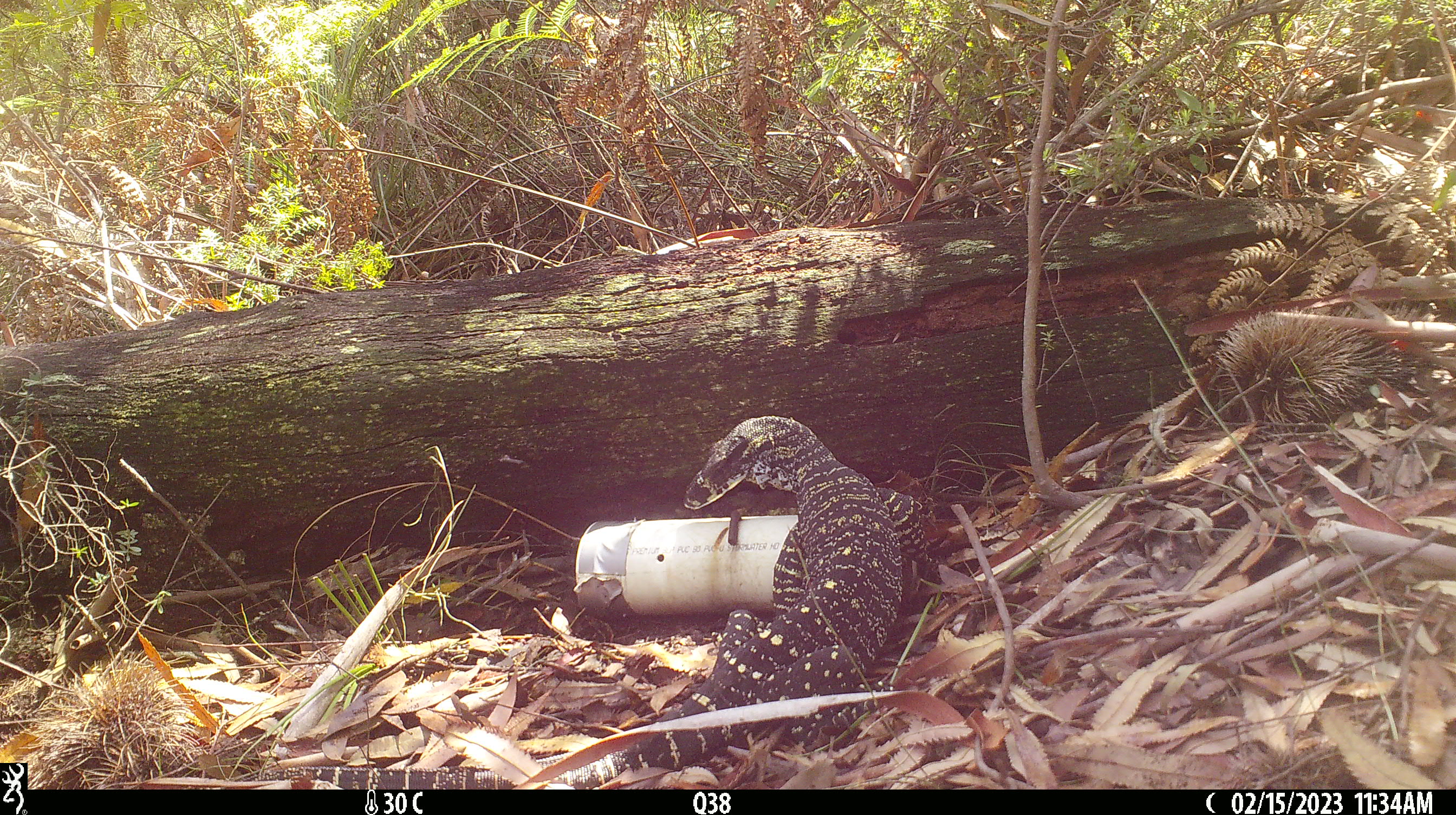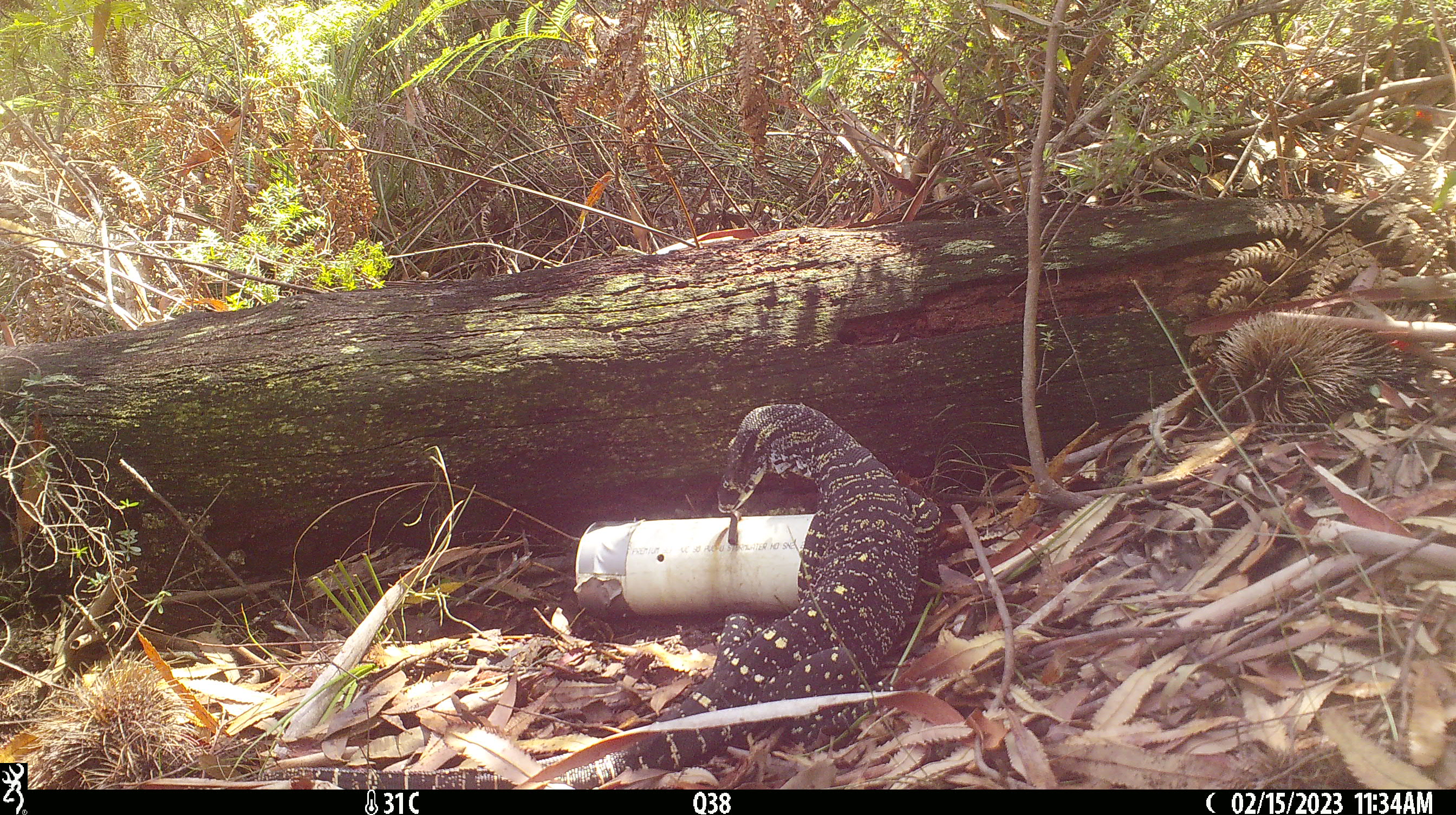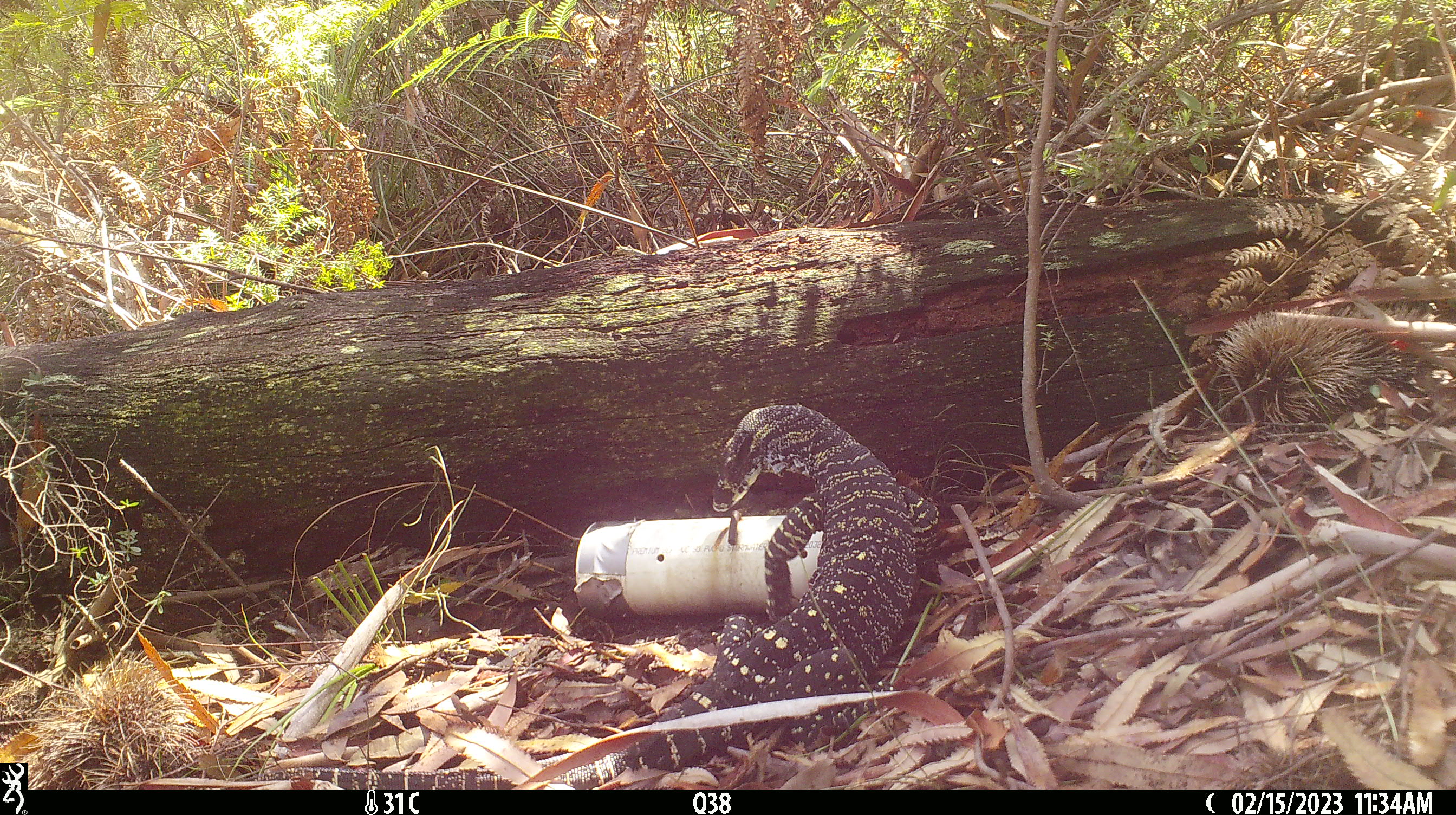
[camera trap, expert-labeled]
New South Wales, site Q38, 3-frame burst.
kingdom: Animalia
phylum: Chordata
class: Reptilia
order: Squamata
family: Varanidae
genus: Varanus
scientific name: Varanus varius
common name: lace monitor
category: goanna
Goanna (lace monitor) (Varanus varius).